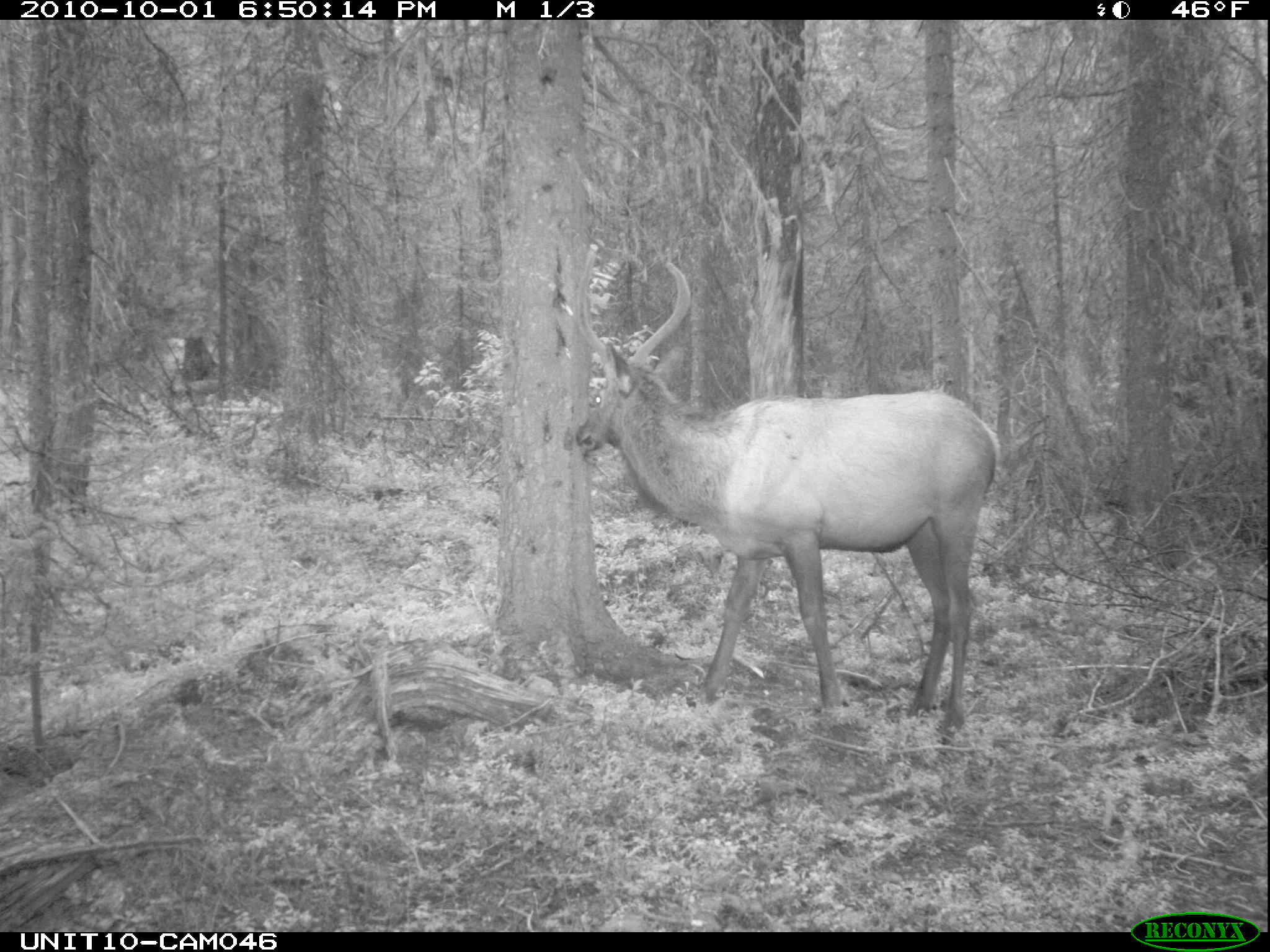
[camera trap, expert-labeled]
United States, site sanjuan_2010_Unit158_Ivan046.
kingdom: Animalia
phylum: Chordata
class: Mammalia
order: Artiodactyla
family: Cervidae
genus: Cervus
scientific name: Cervus elaphus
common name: red deer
Cervus elaphus (red deer).